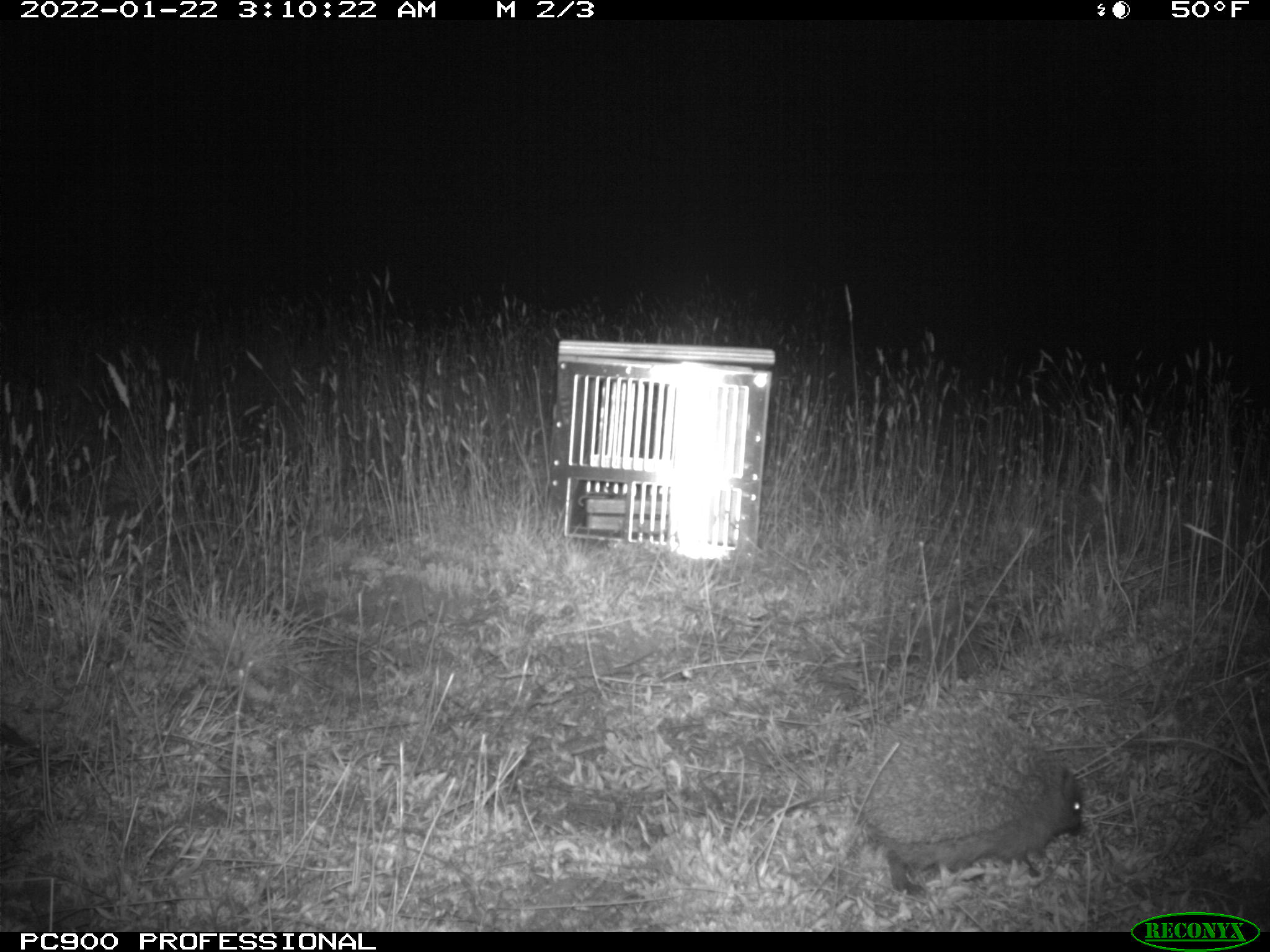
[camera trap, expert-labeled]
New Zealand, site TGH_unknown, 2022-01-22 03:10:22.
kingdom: Animalia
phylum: Chordata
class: Mammalia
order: Eulipotyphla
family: Erinaceidae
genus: Erinaceus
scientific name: Erinaceus europaeus europaeus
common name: european hedgehog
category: hedgehog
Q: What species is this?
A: Hedgehog (european hedgehog) (Erinaceus europaeus europaeus).